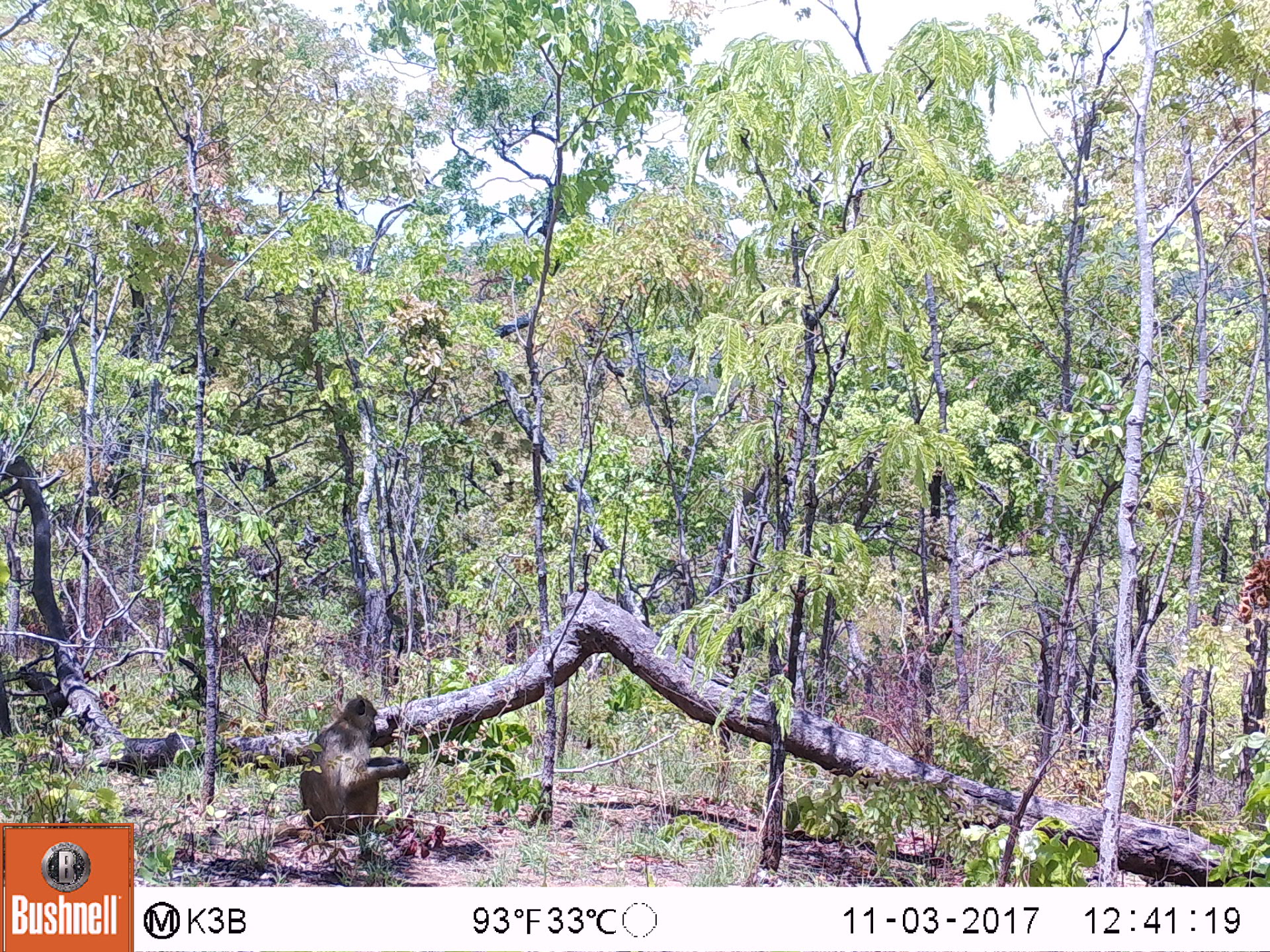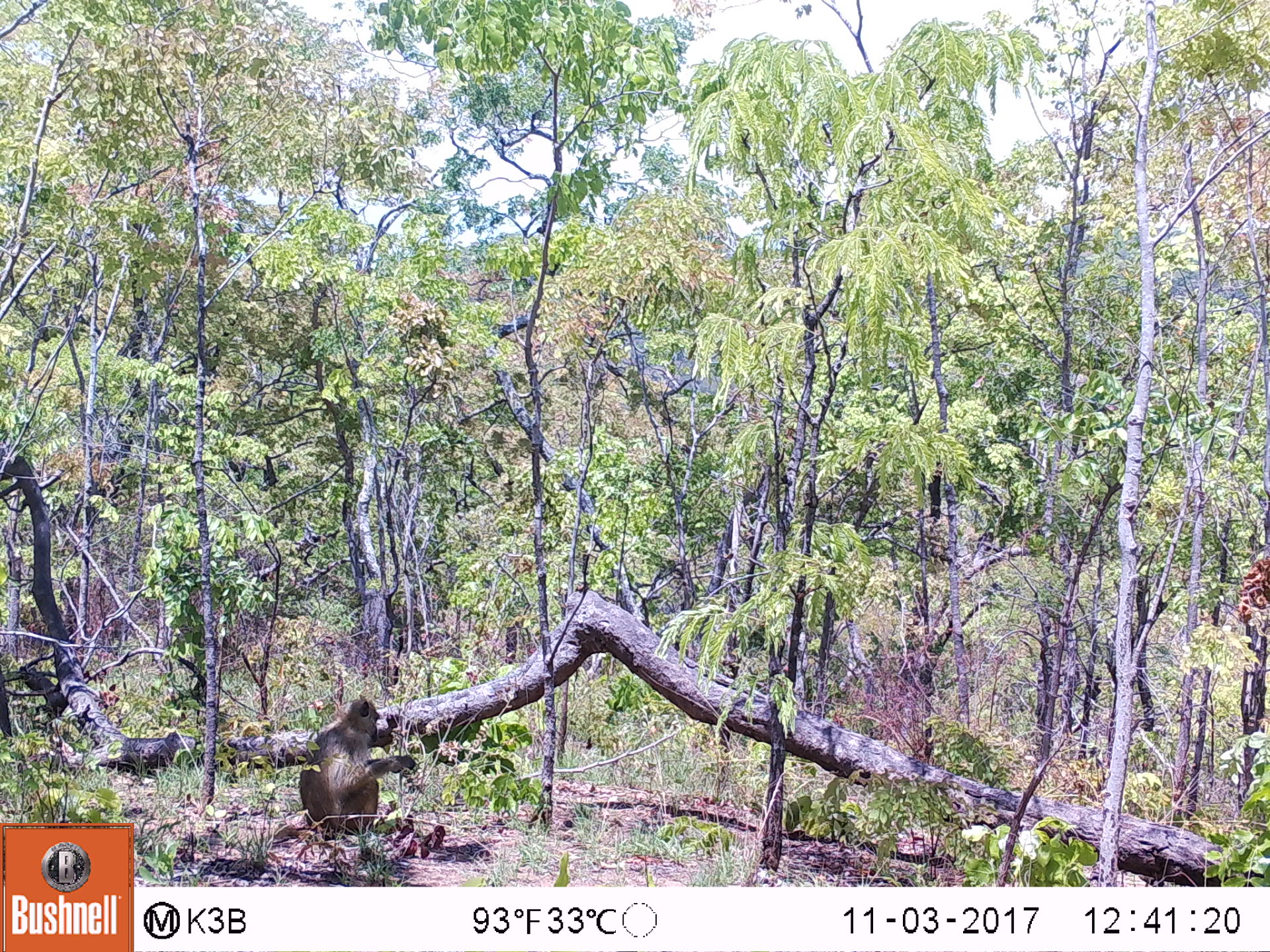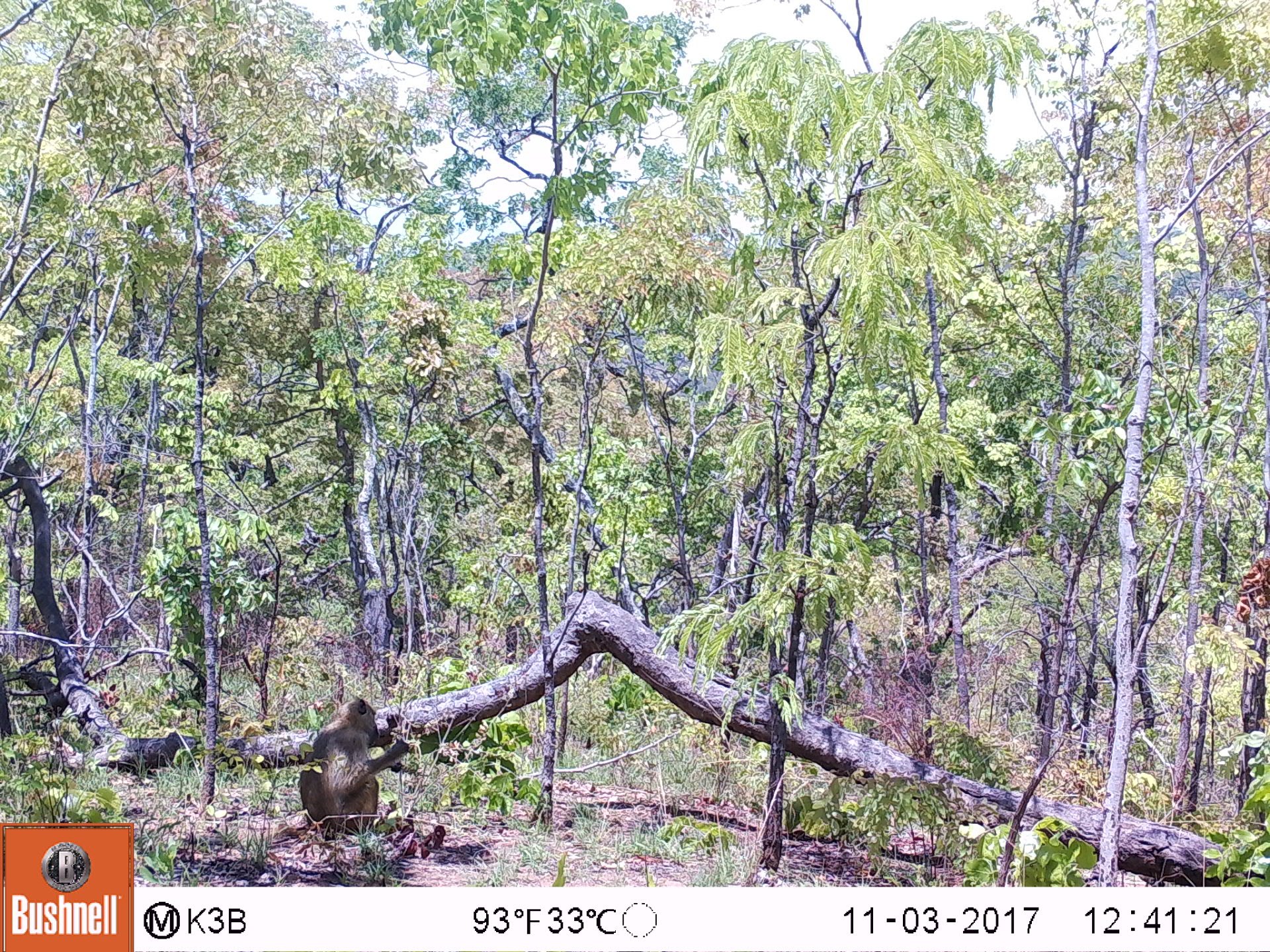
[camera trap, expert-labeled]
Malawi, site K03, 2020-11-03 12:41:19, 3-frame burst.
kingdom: Animalia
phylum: Chordata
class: Mammalia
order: Primates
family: Cercopithecidae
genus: Papio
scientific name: Papio cynocephalus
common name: yellow baboon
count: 1